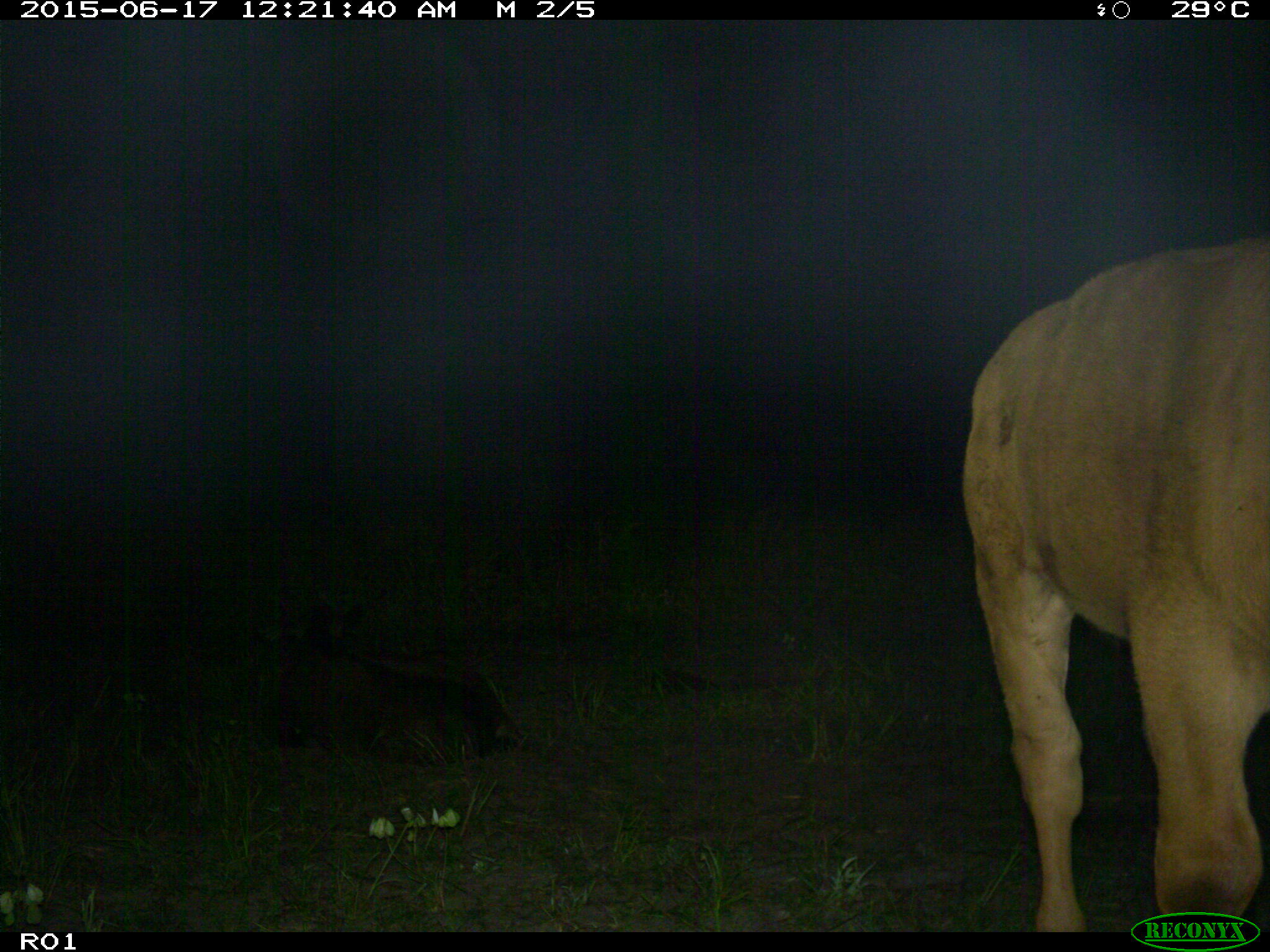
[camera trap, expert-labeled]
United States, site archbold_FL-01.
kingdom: Animalia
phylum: Chordata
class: Mammalia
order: Artiodactyla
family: Bovidae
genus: Bos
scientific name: Bos taurus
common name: domestic cow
Bos taurus (domestic cow).